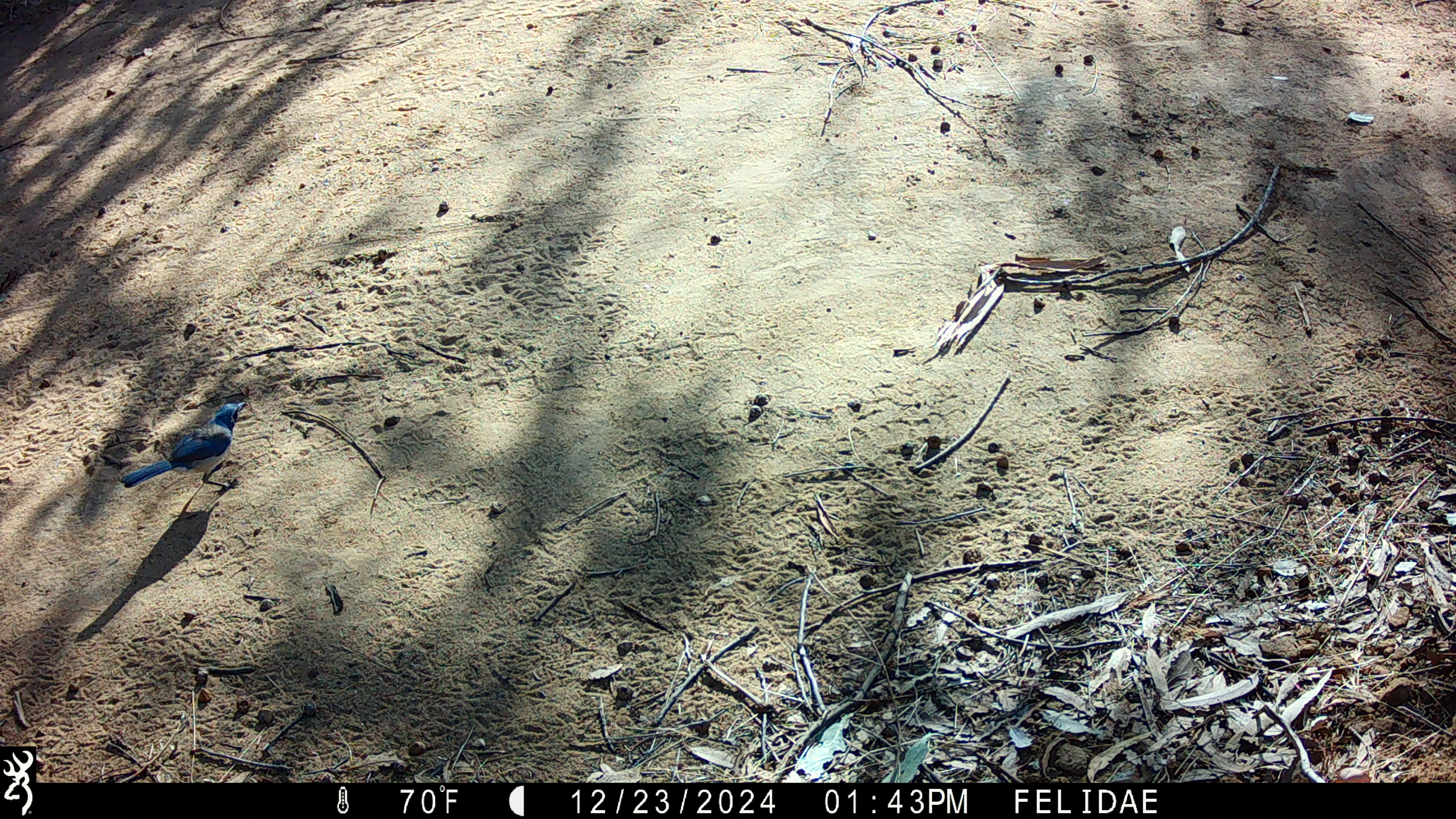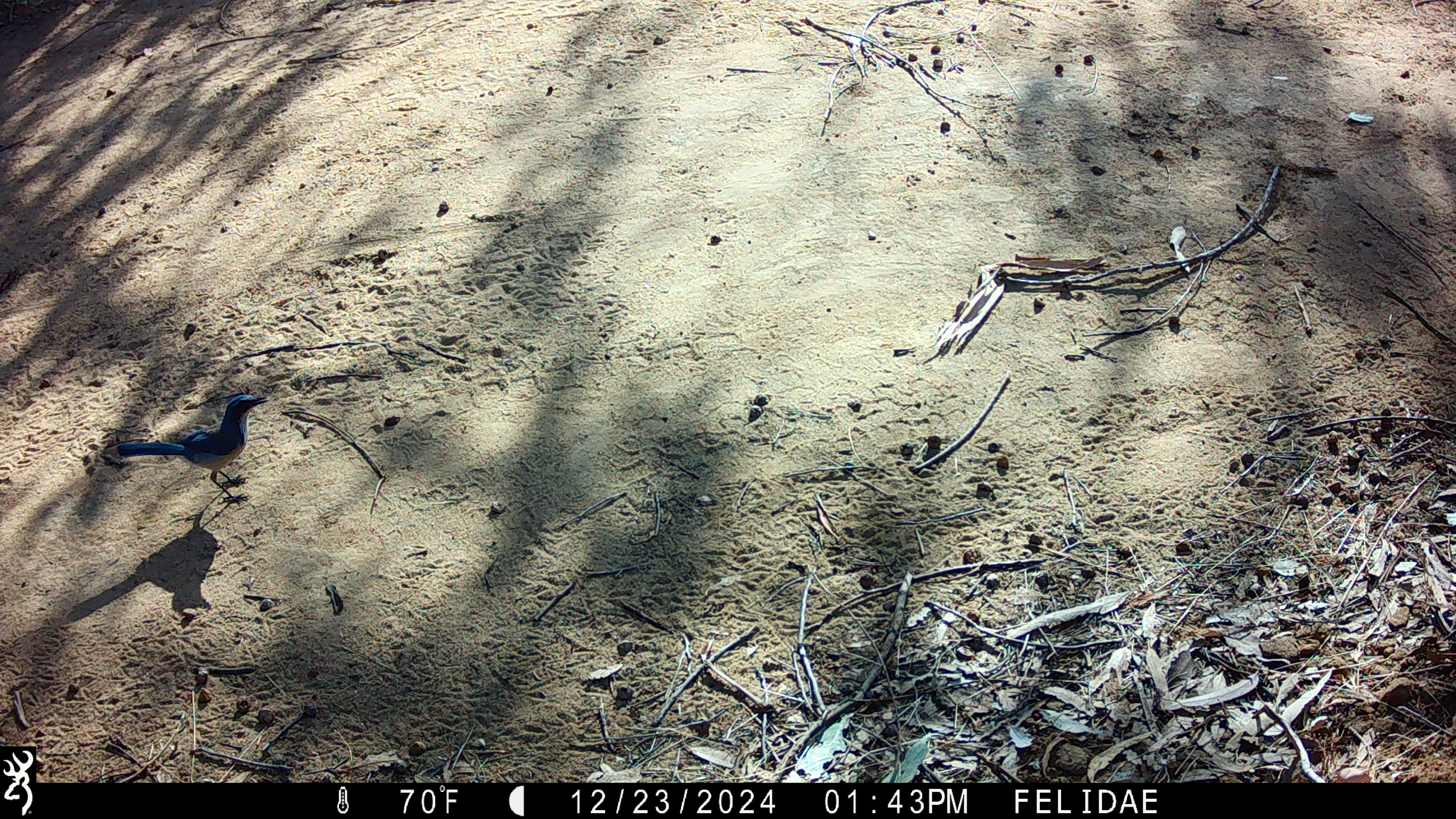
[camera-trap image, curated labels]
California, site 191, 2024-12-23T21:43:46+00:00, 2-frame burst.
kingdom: Animalia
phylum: Chordata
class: Aves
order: Passeriformes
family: Corvidae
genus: Aphelocoma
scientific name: Aphelocoma californica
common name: california scrub jay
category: western scrub-jay